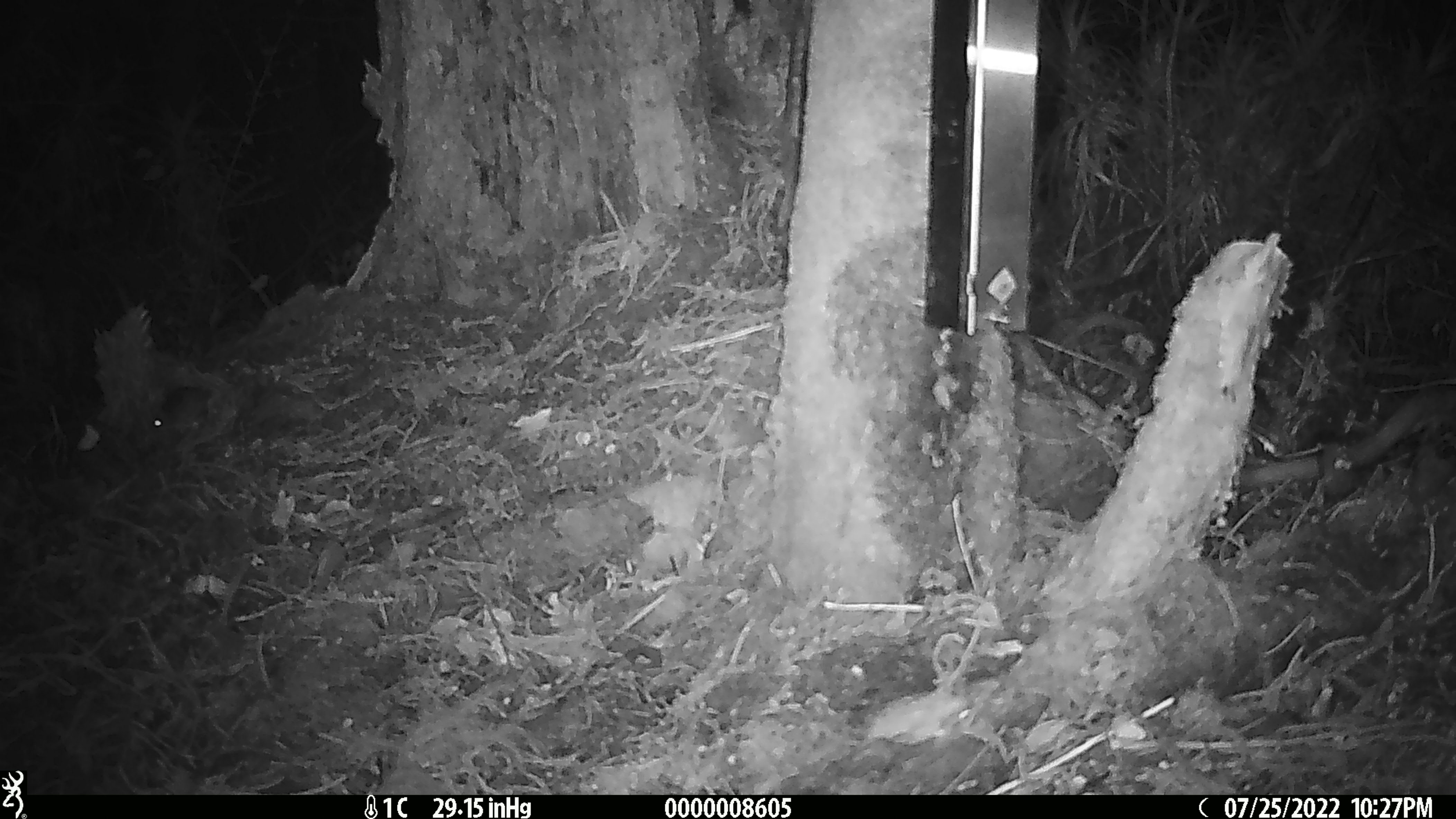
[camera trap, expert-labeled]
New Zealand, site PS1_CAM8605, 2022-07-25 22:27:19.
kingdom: Animalia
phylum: Chordata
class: Mammalia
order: Rodentia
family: Muridae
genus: Mus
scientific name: Mus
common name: mouse